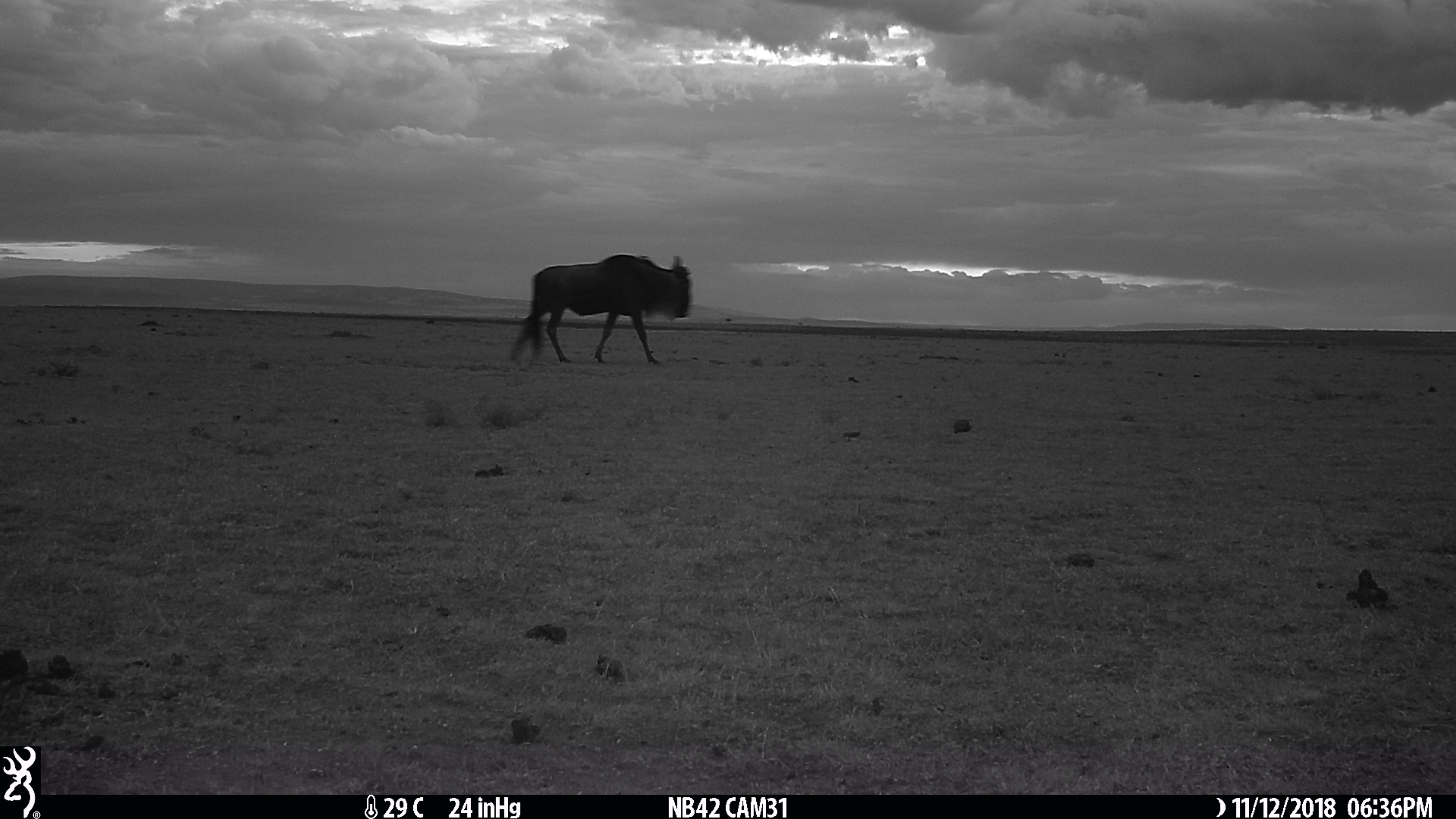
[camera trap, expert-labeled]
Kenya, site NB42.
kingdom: Animalia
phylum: Chordata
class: Mammalia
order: Artiodactyla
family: Bovidae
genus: Connochaetes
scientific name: Connochaetes taurinus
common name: blue wildebeest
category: wildebeest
Wildebeest (blue wildebeest) (Connochaetes taurinus).